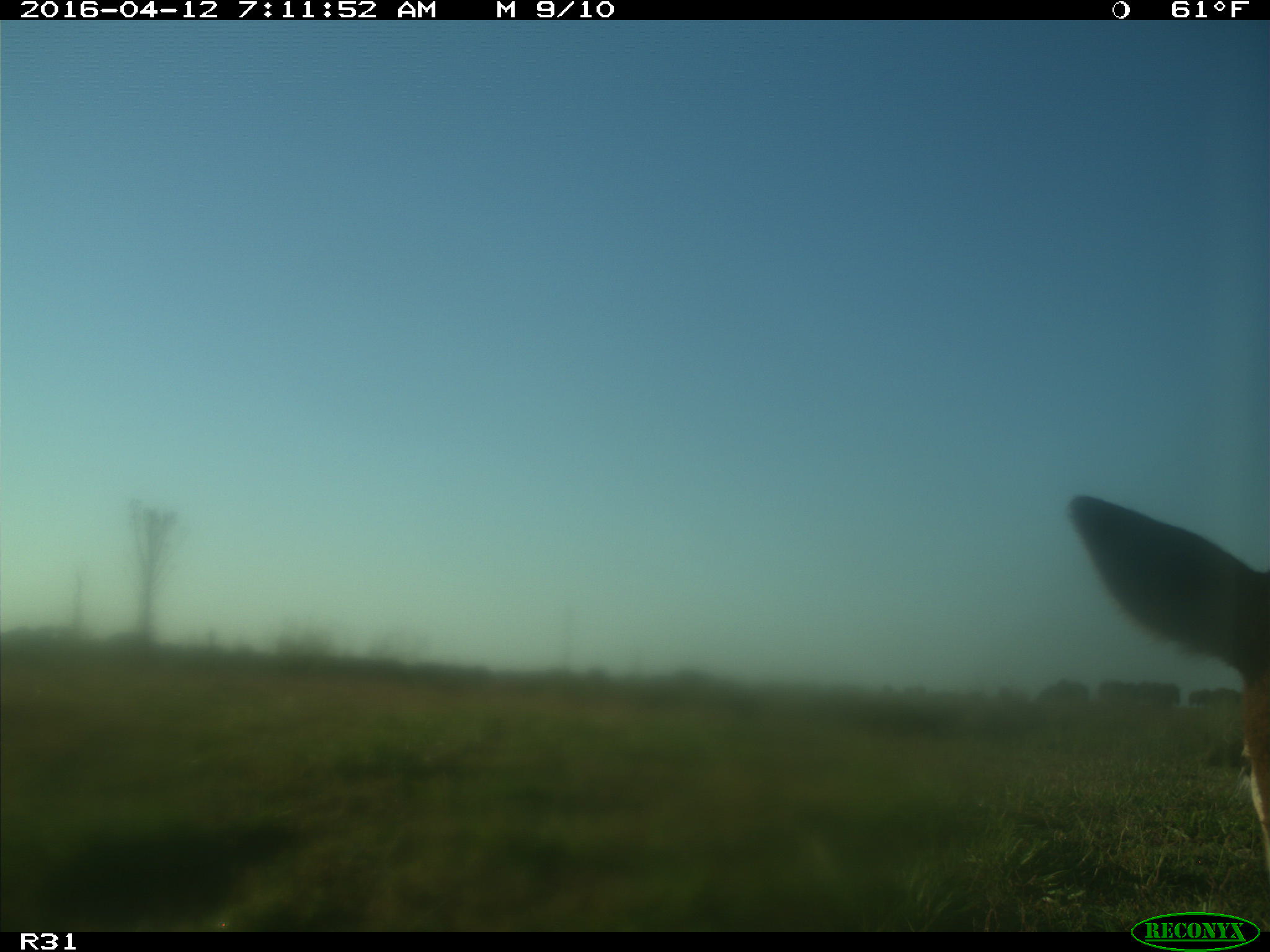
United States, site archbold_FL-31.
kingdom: Animalia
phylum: Chordata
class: Mammalia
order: Artiodactyla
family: Bovidae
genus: Bos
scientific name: Bos taurus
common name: domestic cow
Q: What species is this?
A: Bos taurus (domestic cow).